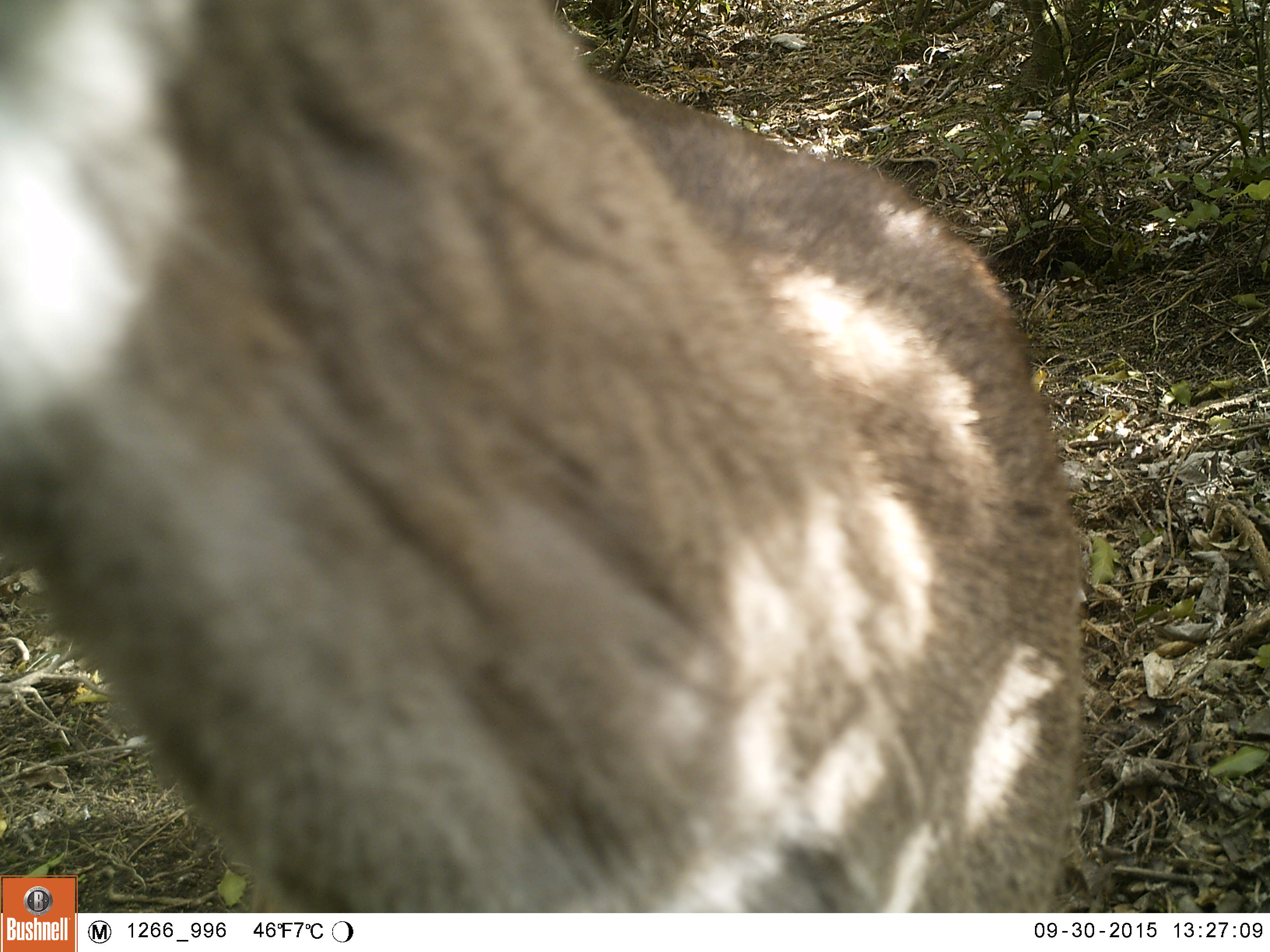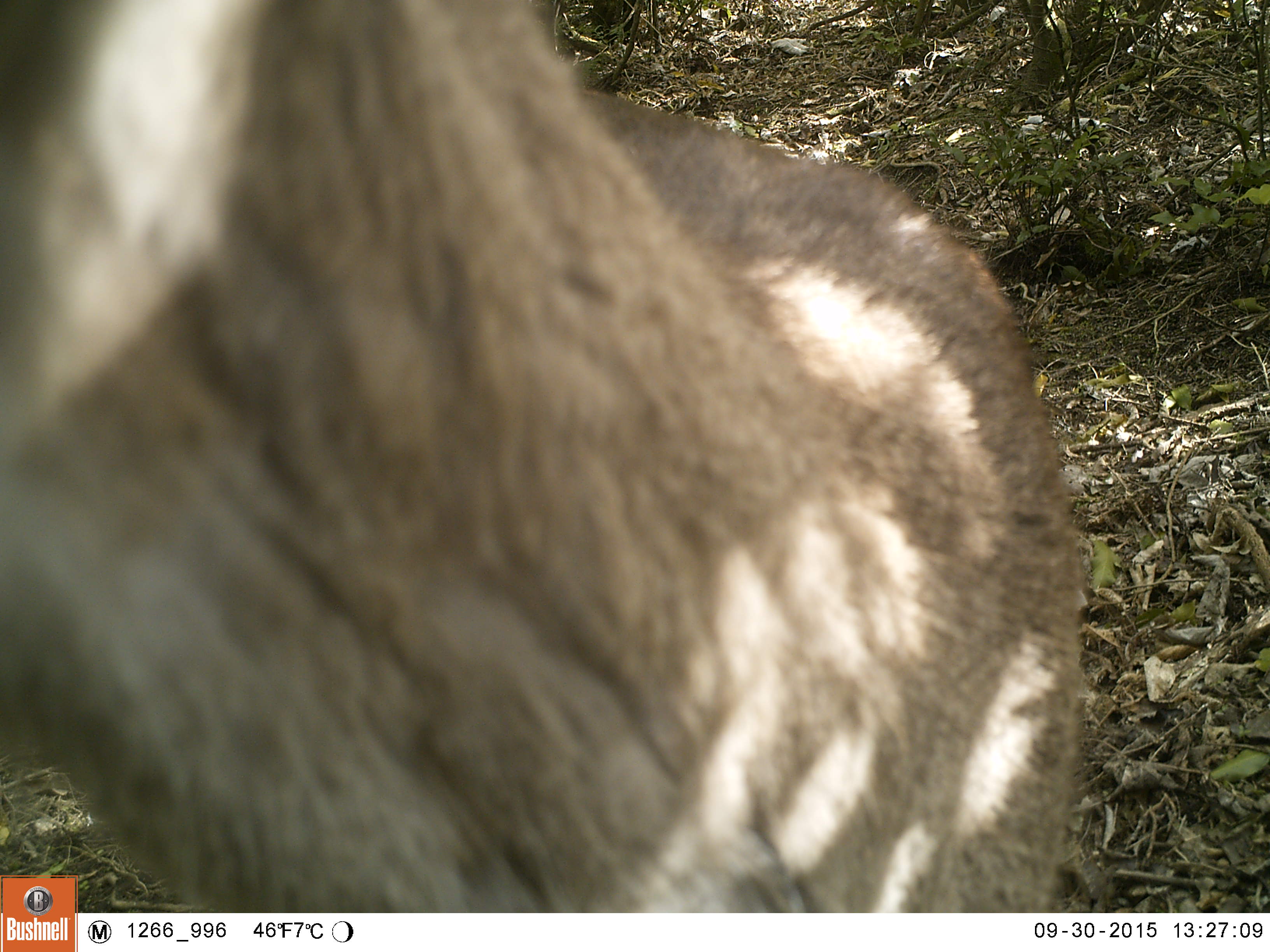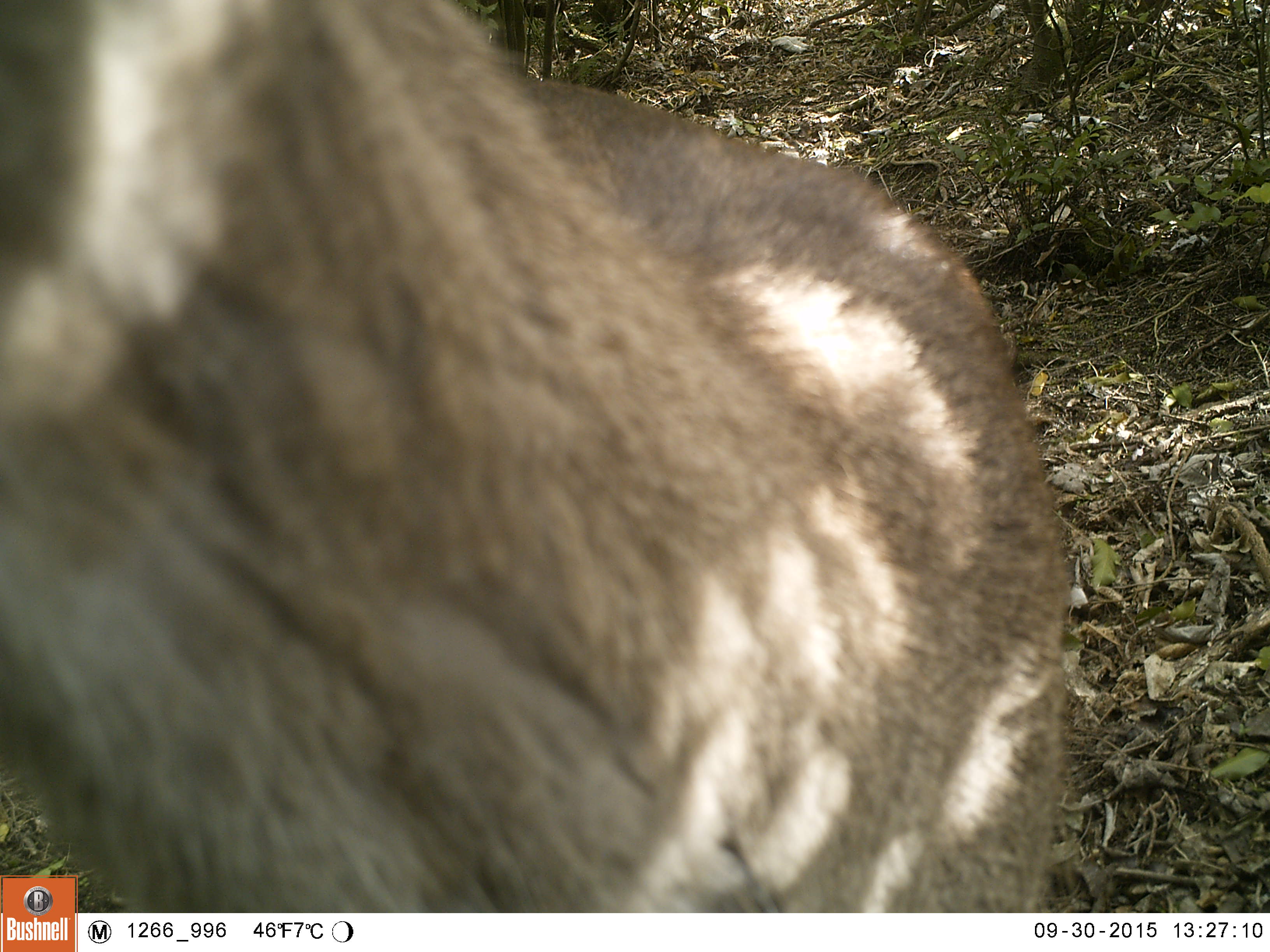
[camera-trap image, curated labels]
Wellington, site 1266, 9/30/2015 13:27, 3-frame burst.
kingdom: Animalia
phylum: Chordata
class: Mammalia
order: Artiodactyla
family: Cervidae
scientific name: Cervini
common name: deer